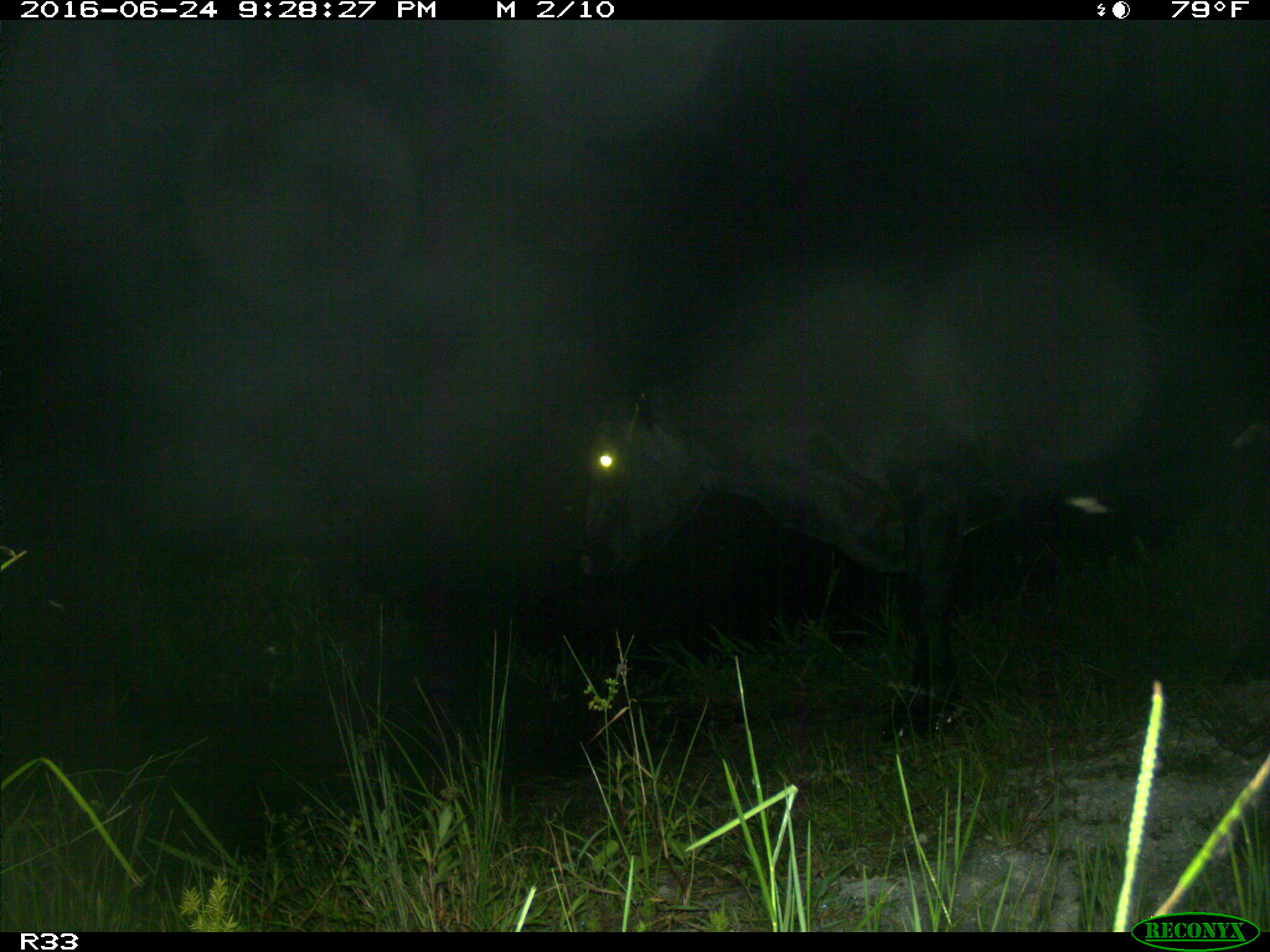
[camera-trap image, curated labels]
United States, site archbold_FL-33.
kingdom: Animalia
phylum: Chordata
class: Mammalia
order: Artiodactyla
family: Bovidae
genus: Bos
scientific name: Bos taurus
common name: domestic cow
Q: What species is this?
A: Bos taurus (domestic cow).